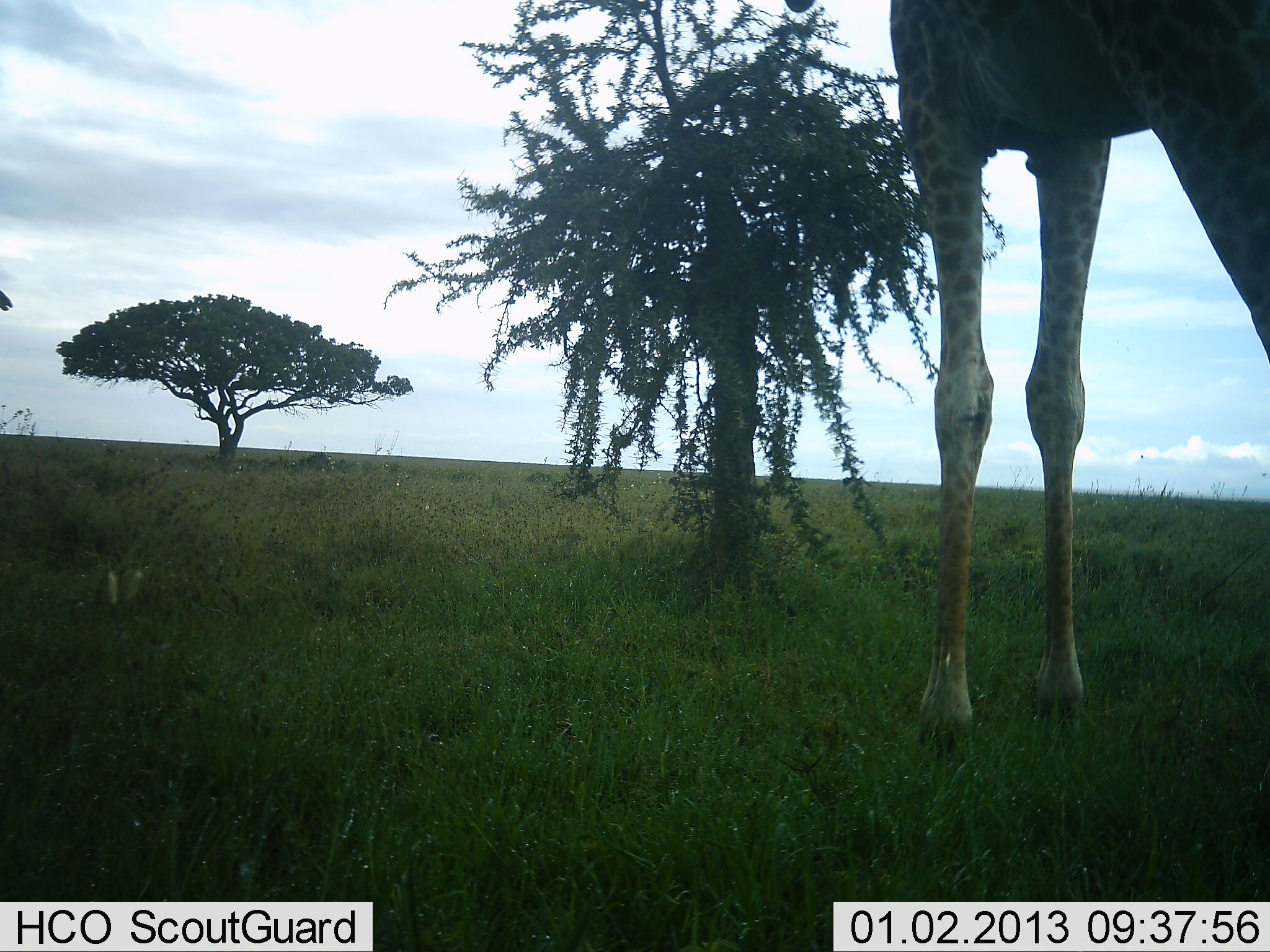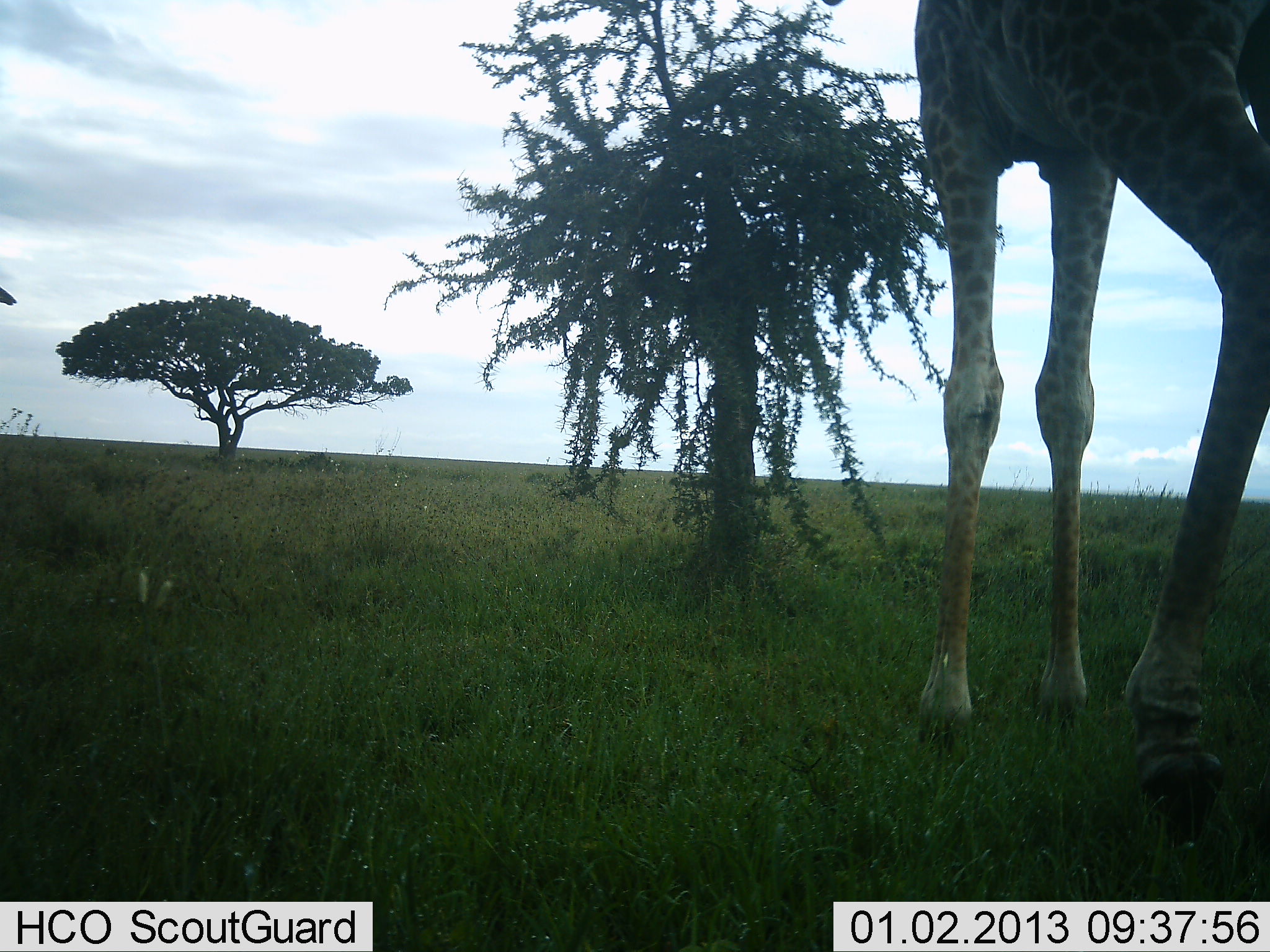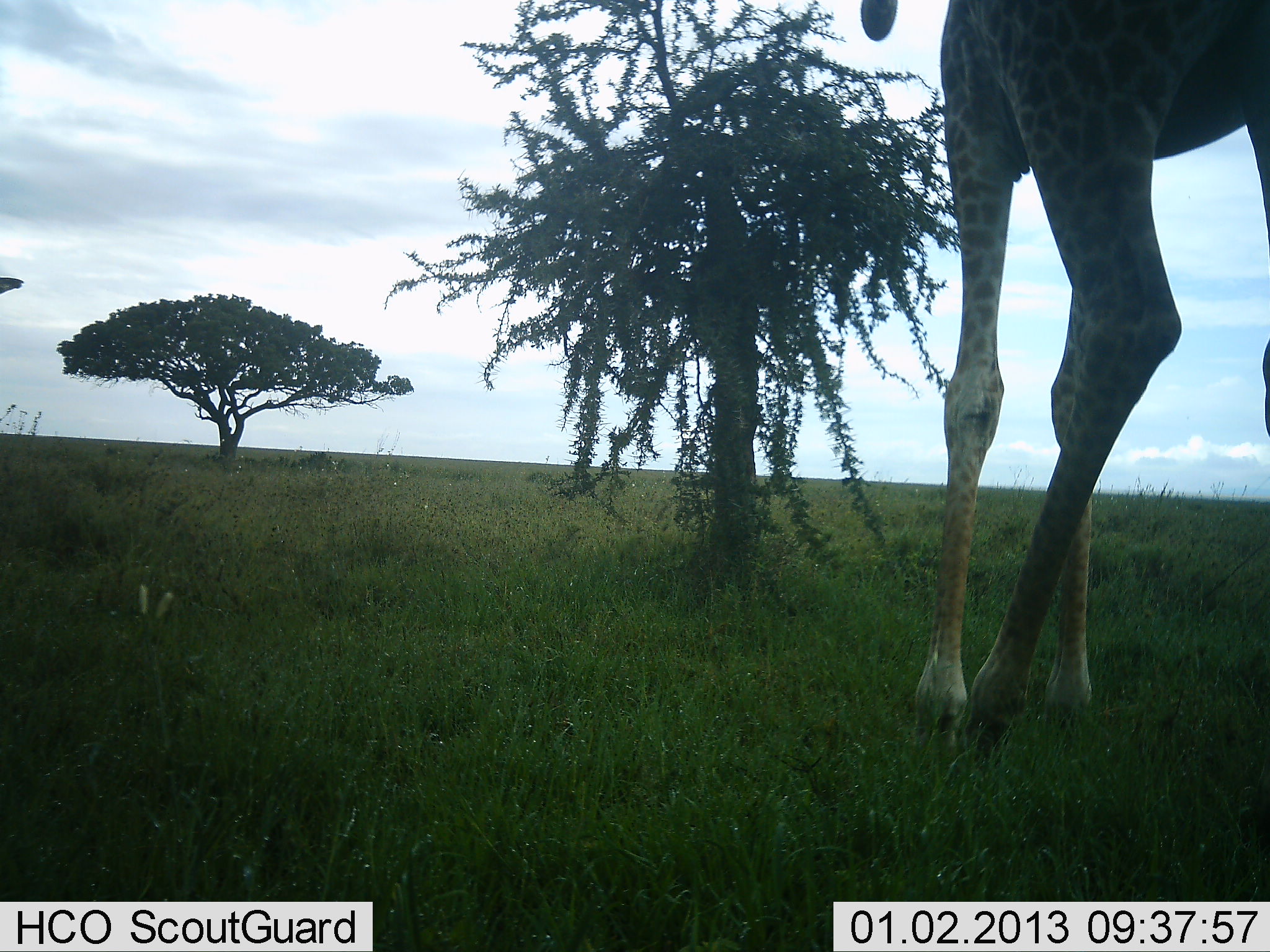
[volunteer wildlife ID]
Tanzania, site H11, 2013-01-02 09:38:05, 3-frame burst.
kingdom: Animalia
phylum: Chordata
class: Mammalia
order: Artiodactyla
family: Giraffidae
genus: Giraffa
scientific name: Giraffa camelopardalis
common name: giraffe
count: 1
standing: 59%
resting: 2%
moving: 32%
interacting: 0%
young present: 5%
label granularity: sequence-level